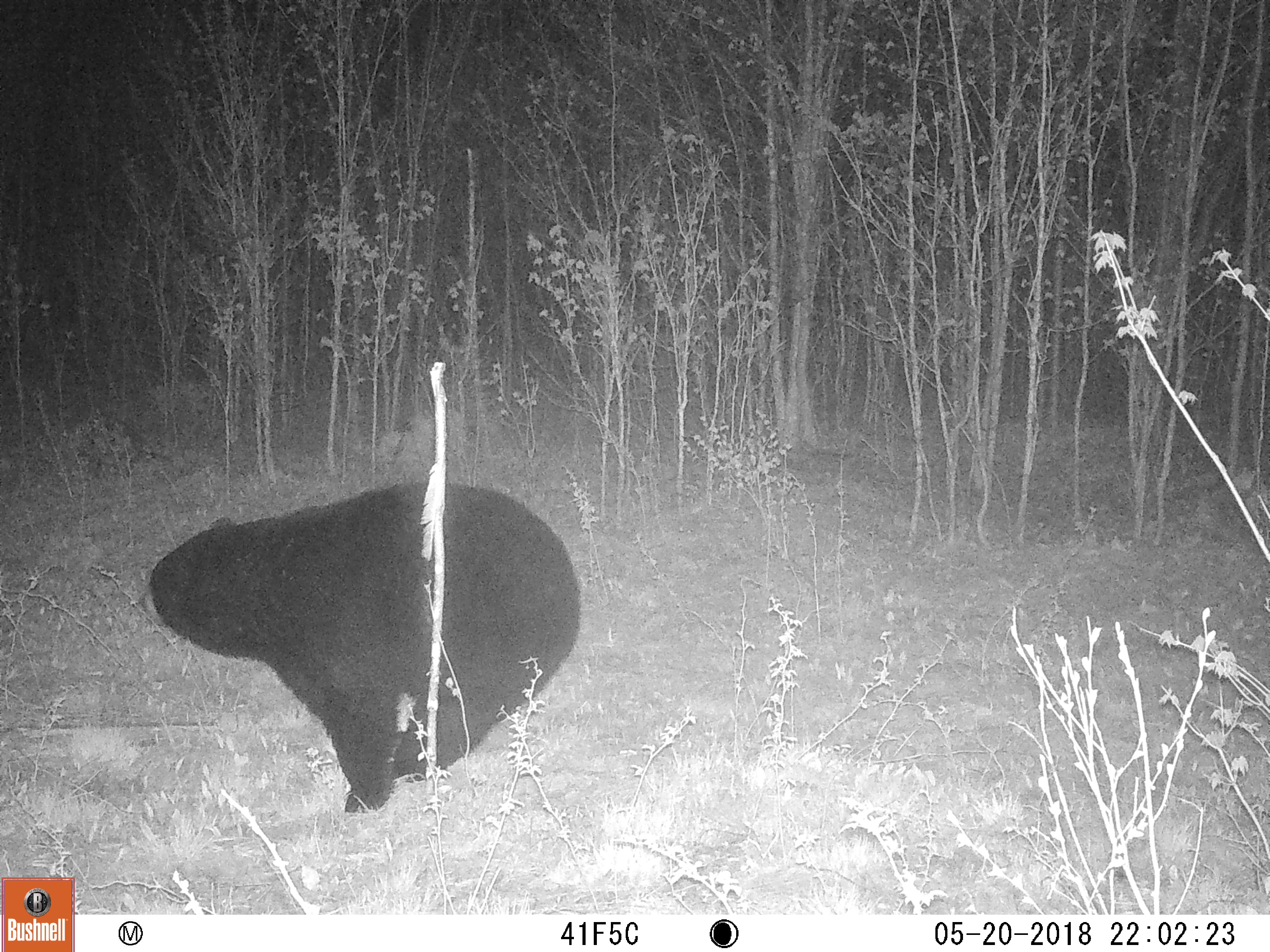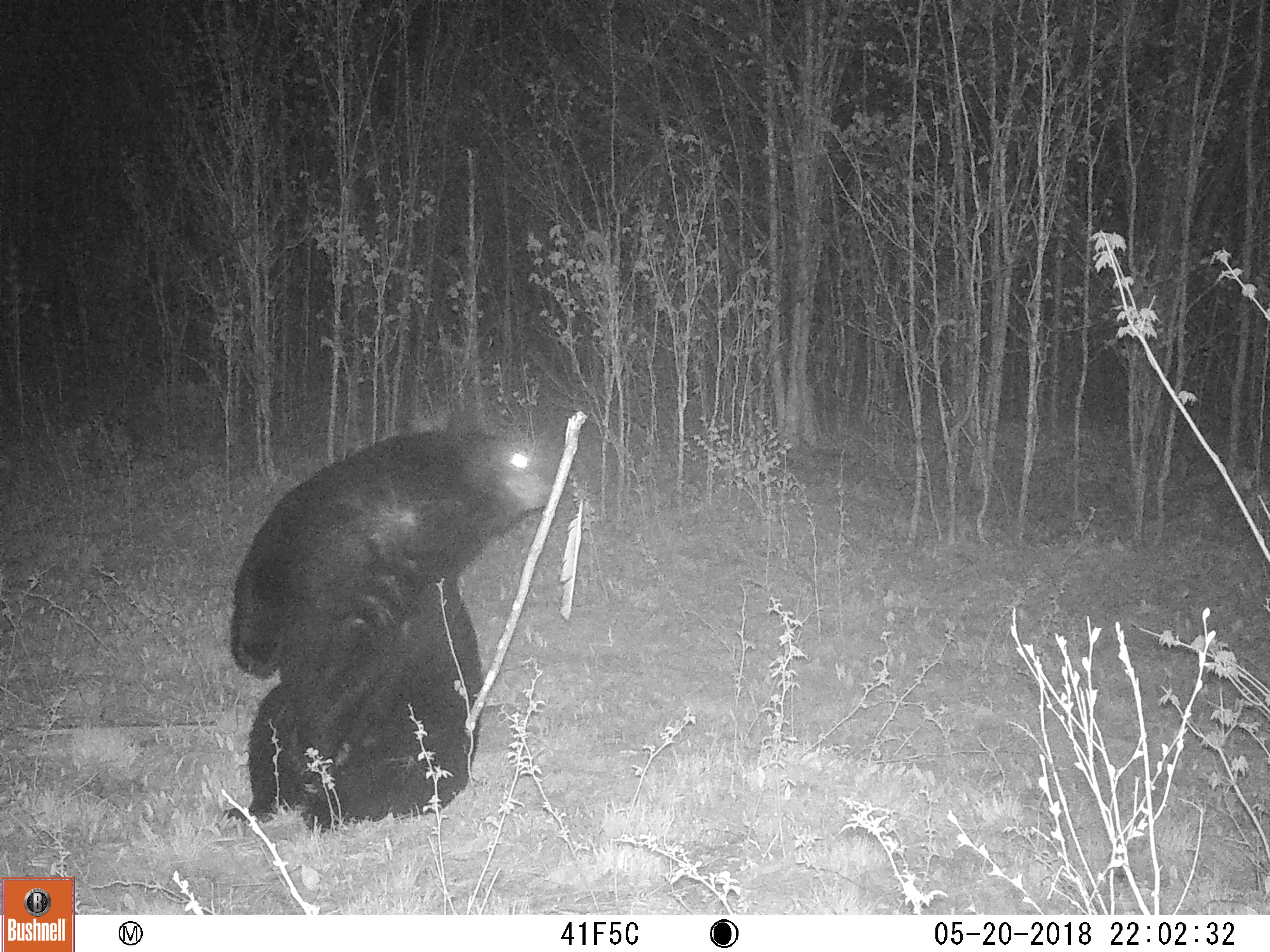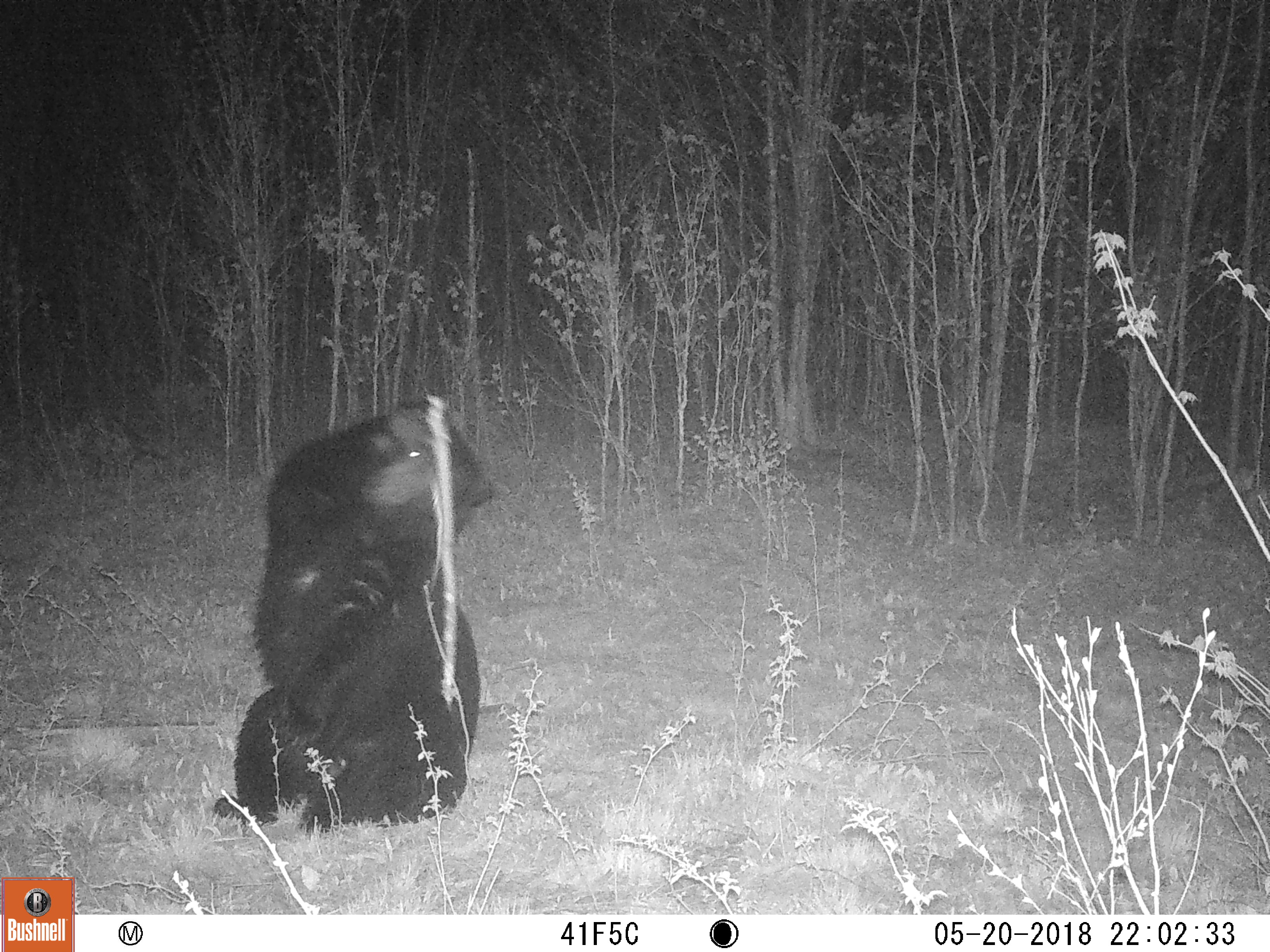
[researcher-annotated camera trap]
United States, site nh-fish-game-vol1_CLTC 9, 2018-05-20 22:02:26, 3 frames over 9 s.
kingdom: Animalia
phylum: Chordata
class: Mammalia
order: Carnivora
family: Ursidae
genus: Ursus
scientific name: Ursus americanus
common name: black bear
Black bear (Ursus americanus).